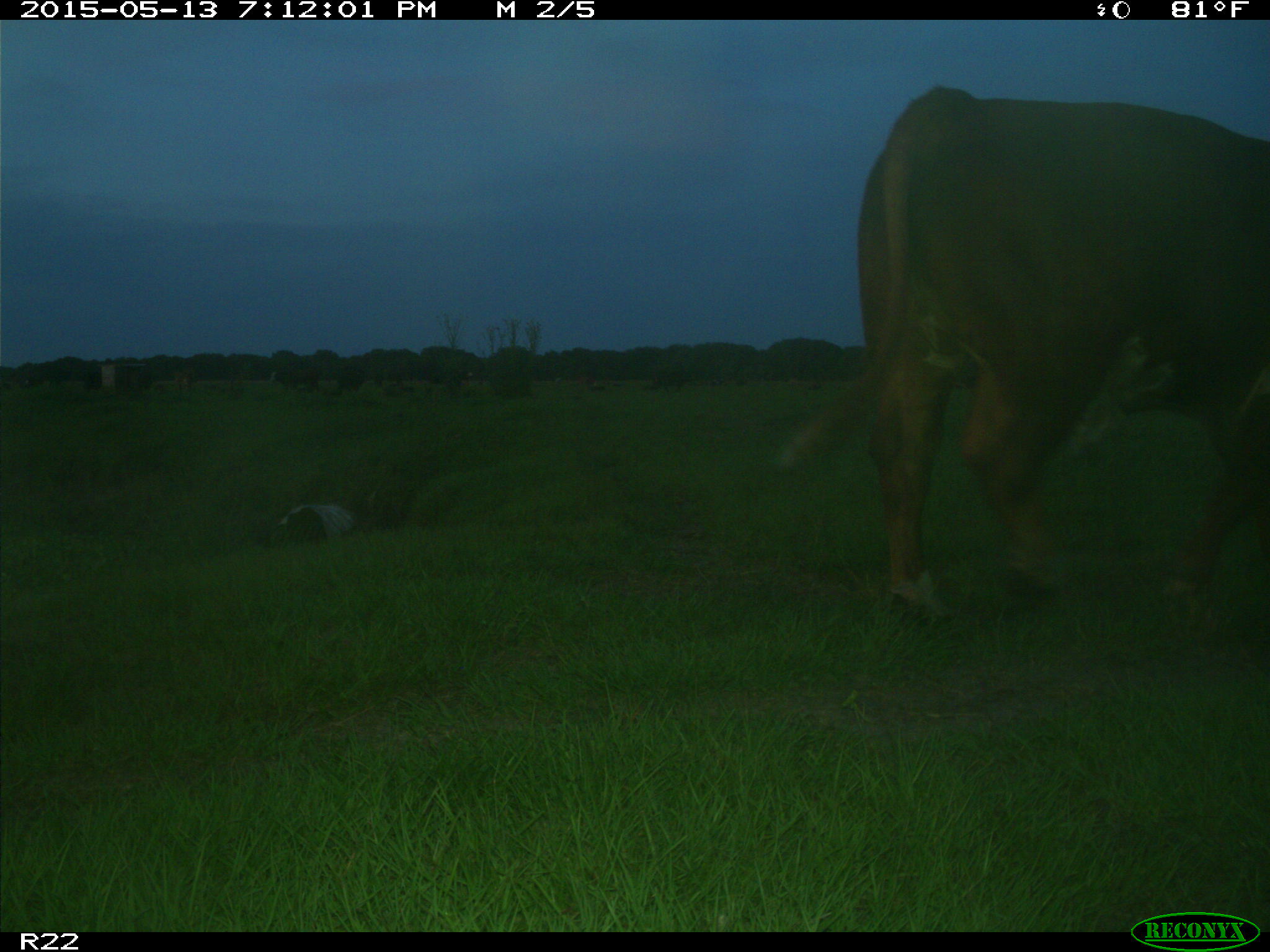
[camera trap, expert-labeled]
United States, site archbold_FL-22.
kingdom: Animalia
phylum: Chordata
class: Mammalia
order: Artiodactyla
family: Bovidae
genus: Bos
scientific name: Bos taurus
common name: domestic cow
Bos taurus (domestic cow).